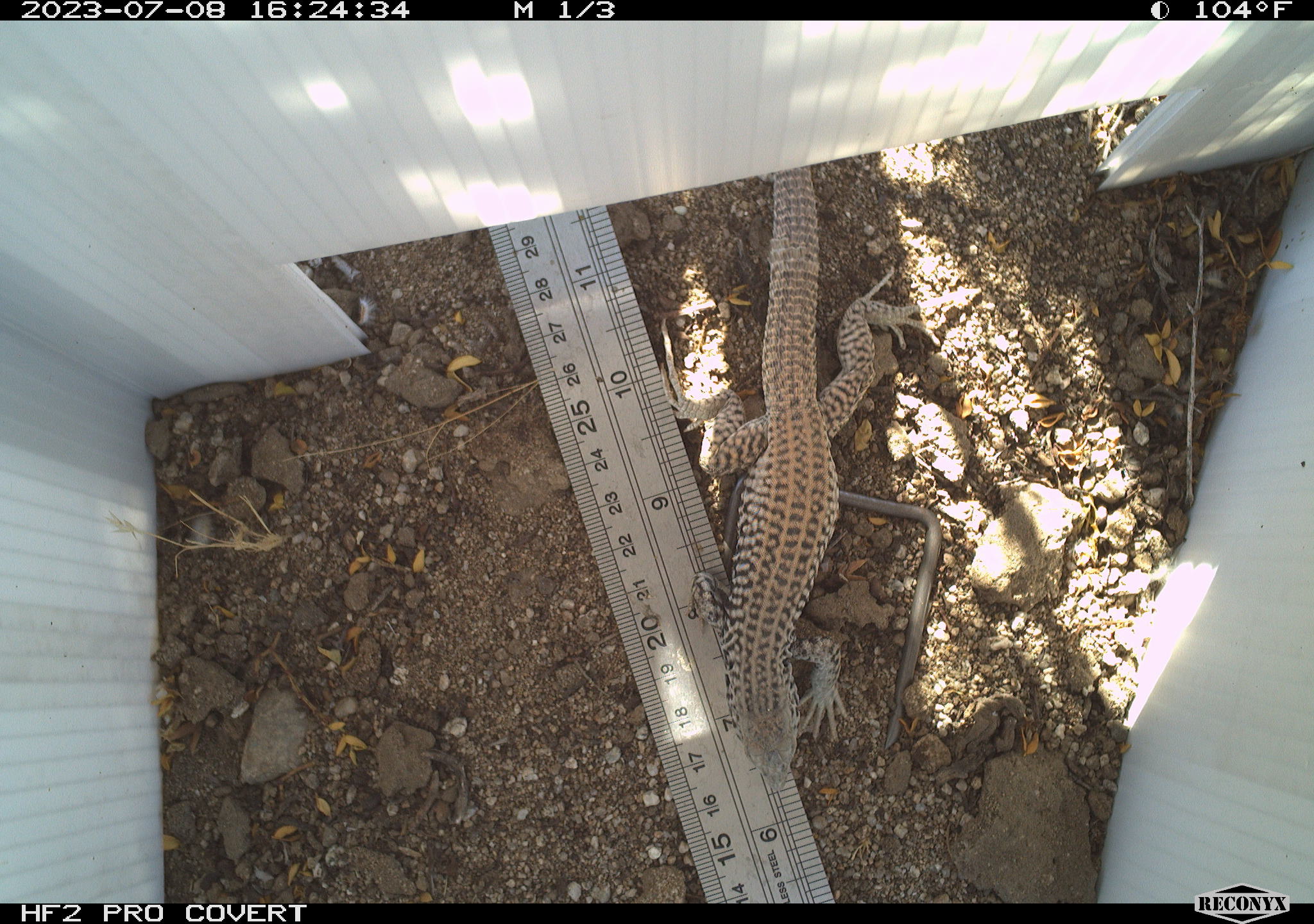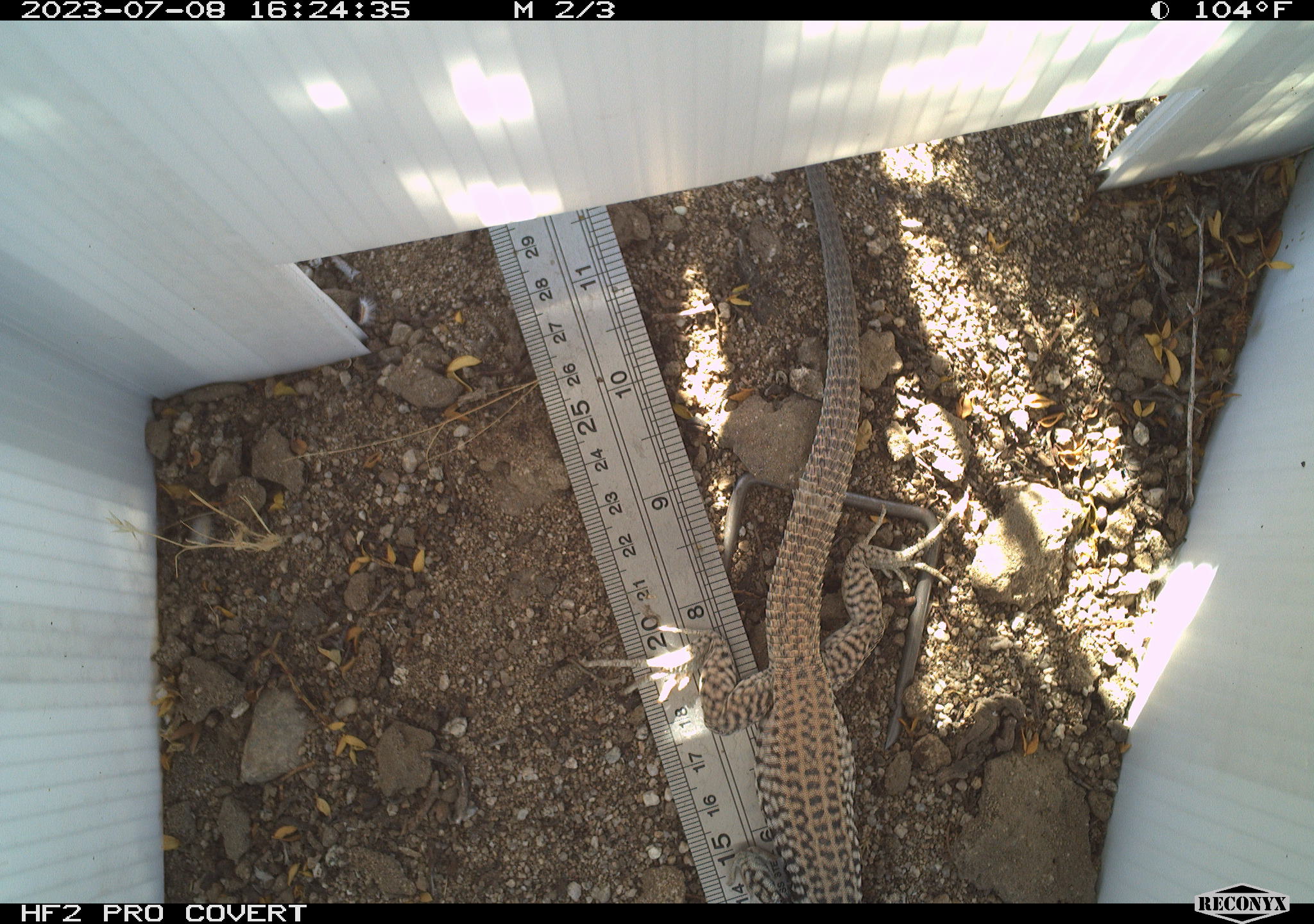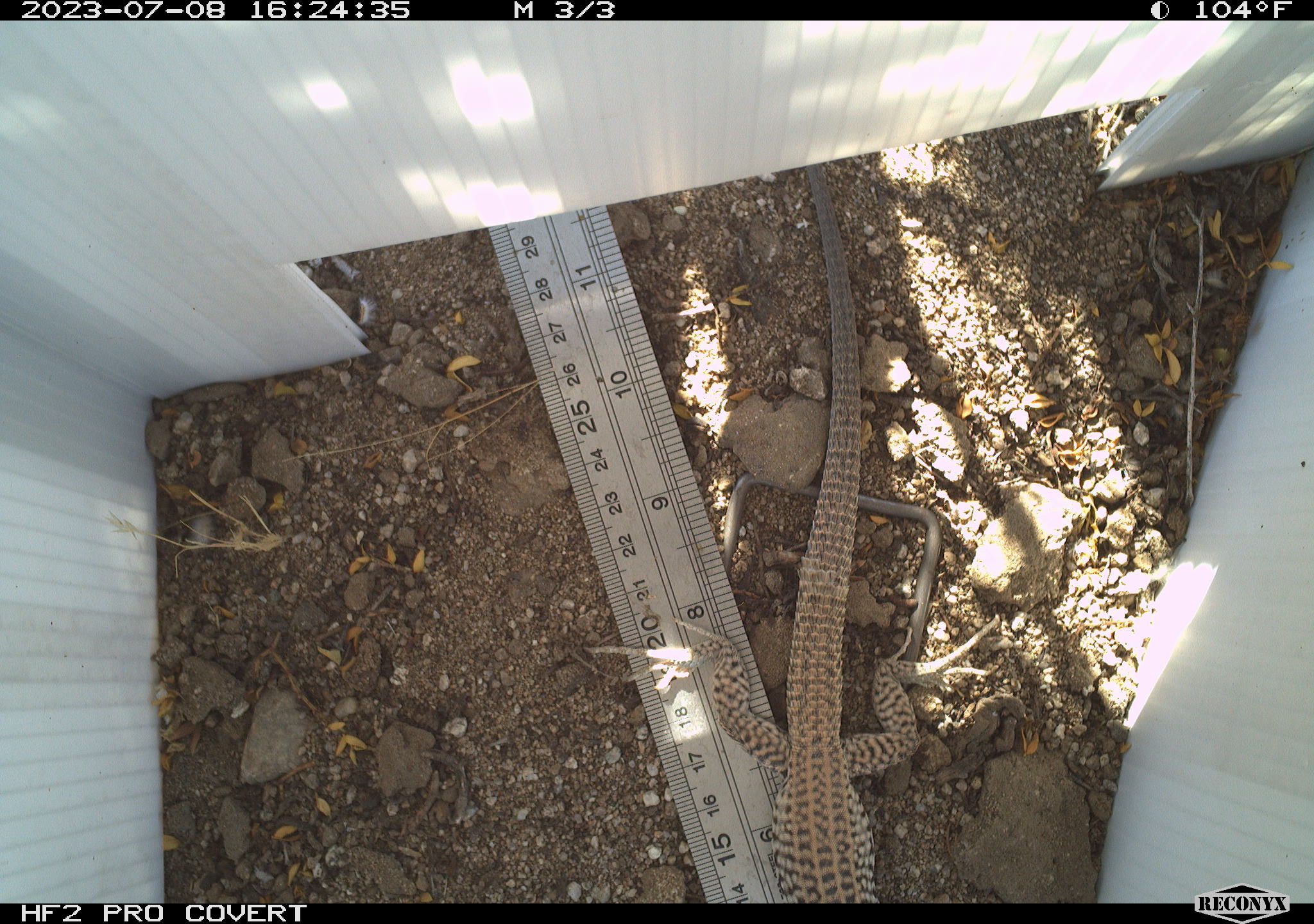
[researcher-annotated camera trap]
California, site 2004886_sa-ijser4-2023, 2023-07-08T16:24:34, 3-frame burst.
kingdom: Animalia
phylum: Chordata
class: Reptilia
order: Squamata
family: Teiidae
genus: Aspidoscelis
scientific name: Aspidoscelis tigris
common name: western whiptail